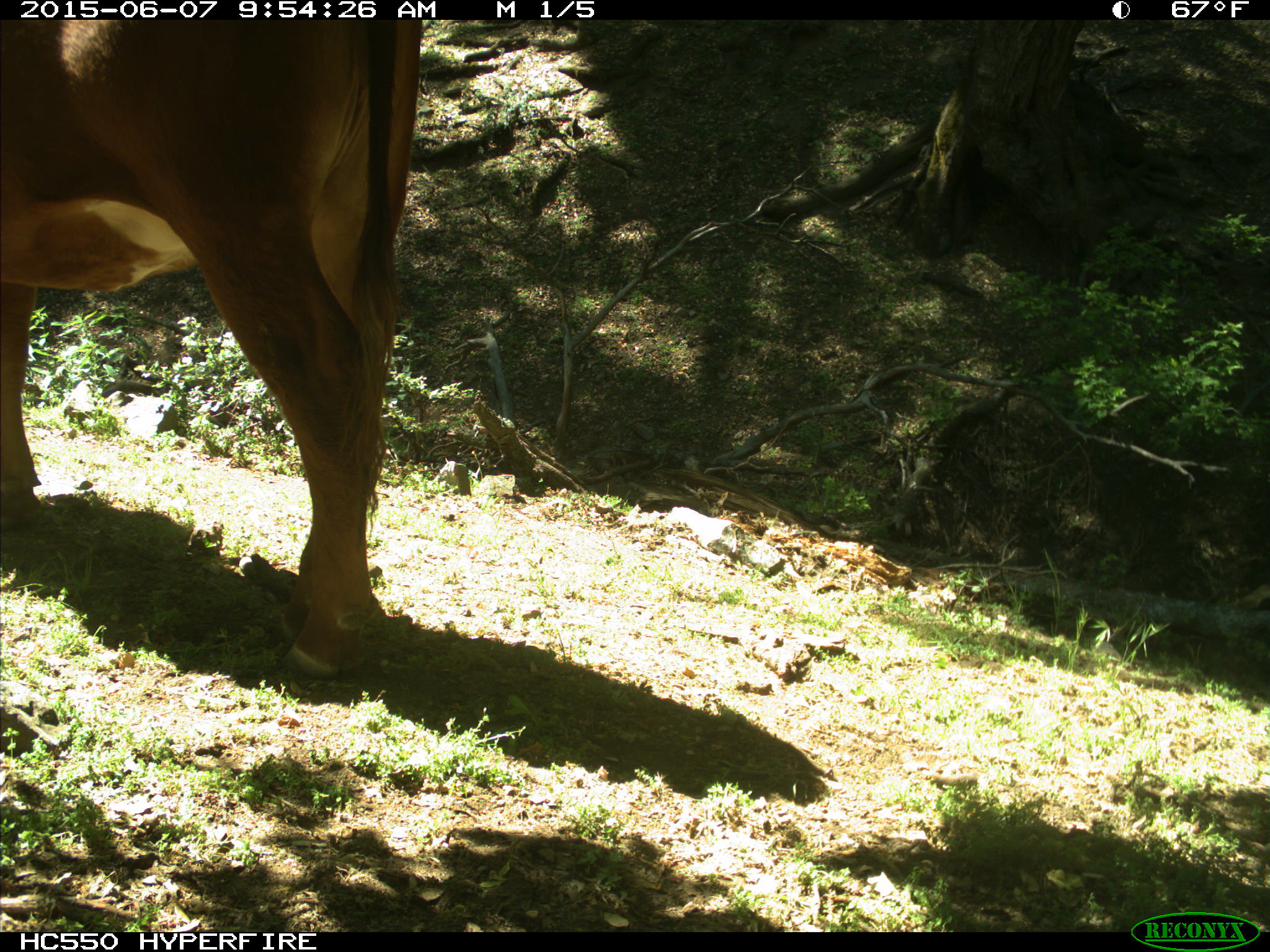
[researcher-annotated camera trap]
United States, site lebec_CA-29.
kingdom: Animalia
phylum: Chordata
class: Mammalia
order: Artiodactyla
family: Bovidae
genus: Bos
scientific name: Bos taurus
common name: domestic cow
Bos taurus (domestic cow).